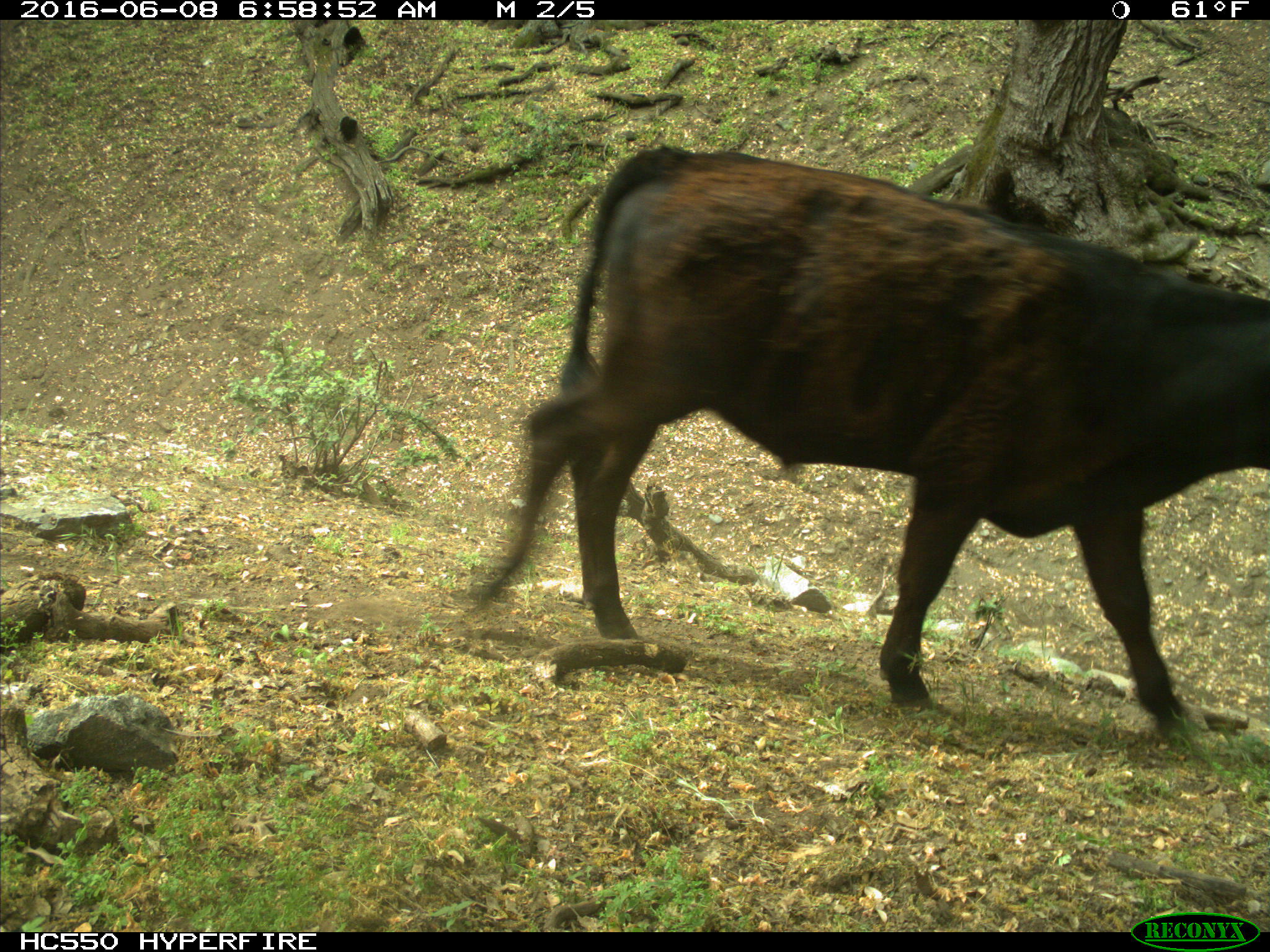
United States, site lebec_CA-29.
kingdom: Animalia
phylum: Chordata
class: Mammalia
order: Artiodactyla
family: Bovidae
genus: Bos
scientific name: Bos taurus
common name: domestic cow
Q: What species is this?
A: Bos taurus (domestic cow).